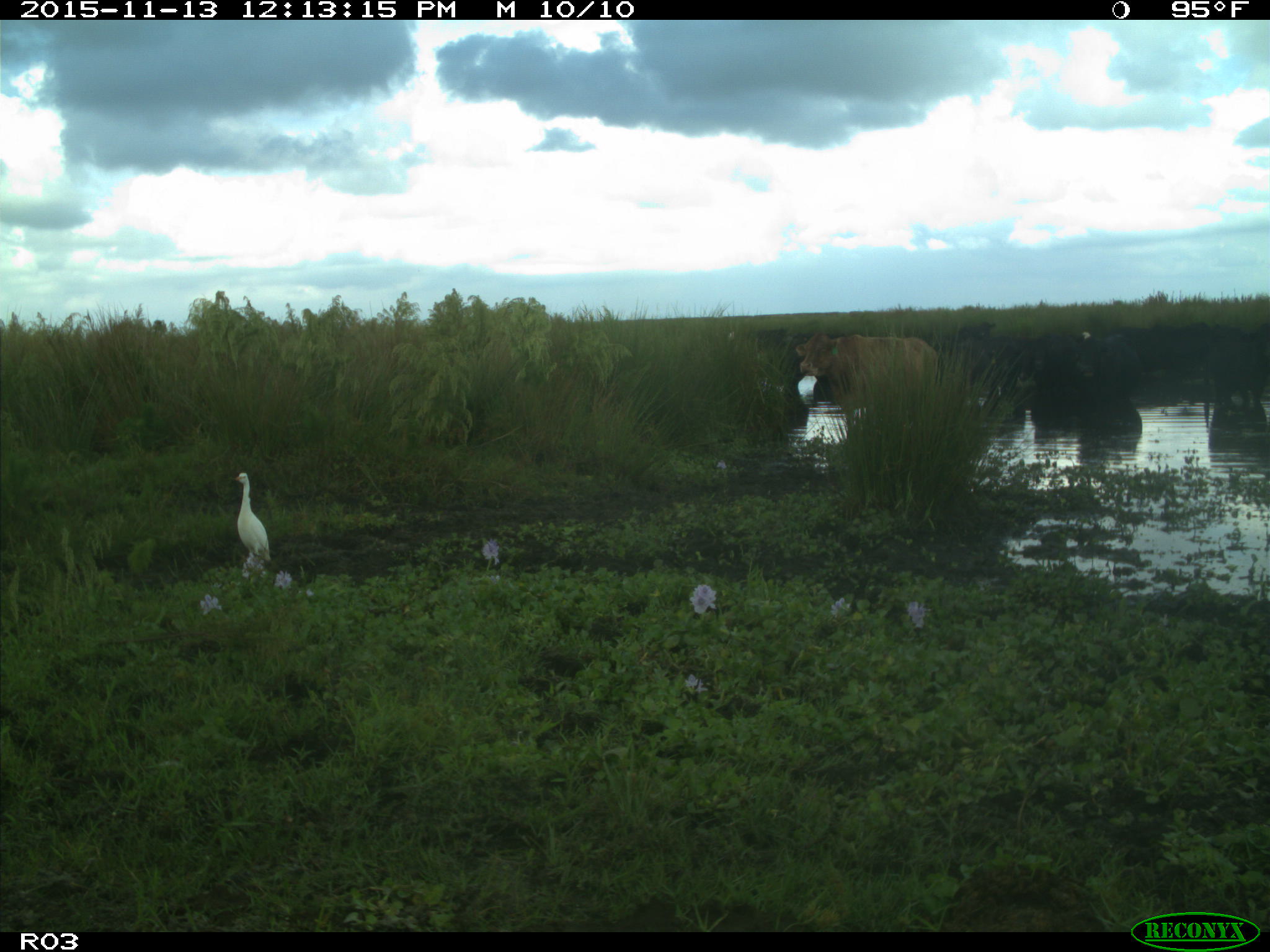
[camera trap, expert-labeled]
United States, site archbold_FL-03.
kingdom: Animalia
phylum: Chordata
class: Mammalia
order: Artiodactyla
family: Bovidae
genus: Bos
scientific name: Bos taurus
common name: domestic cow